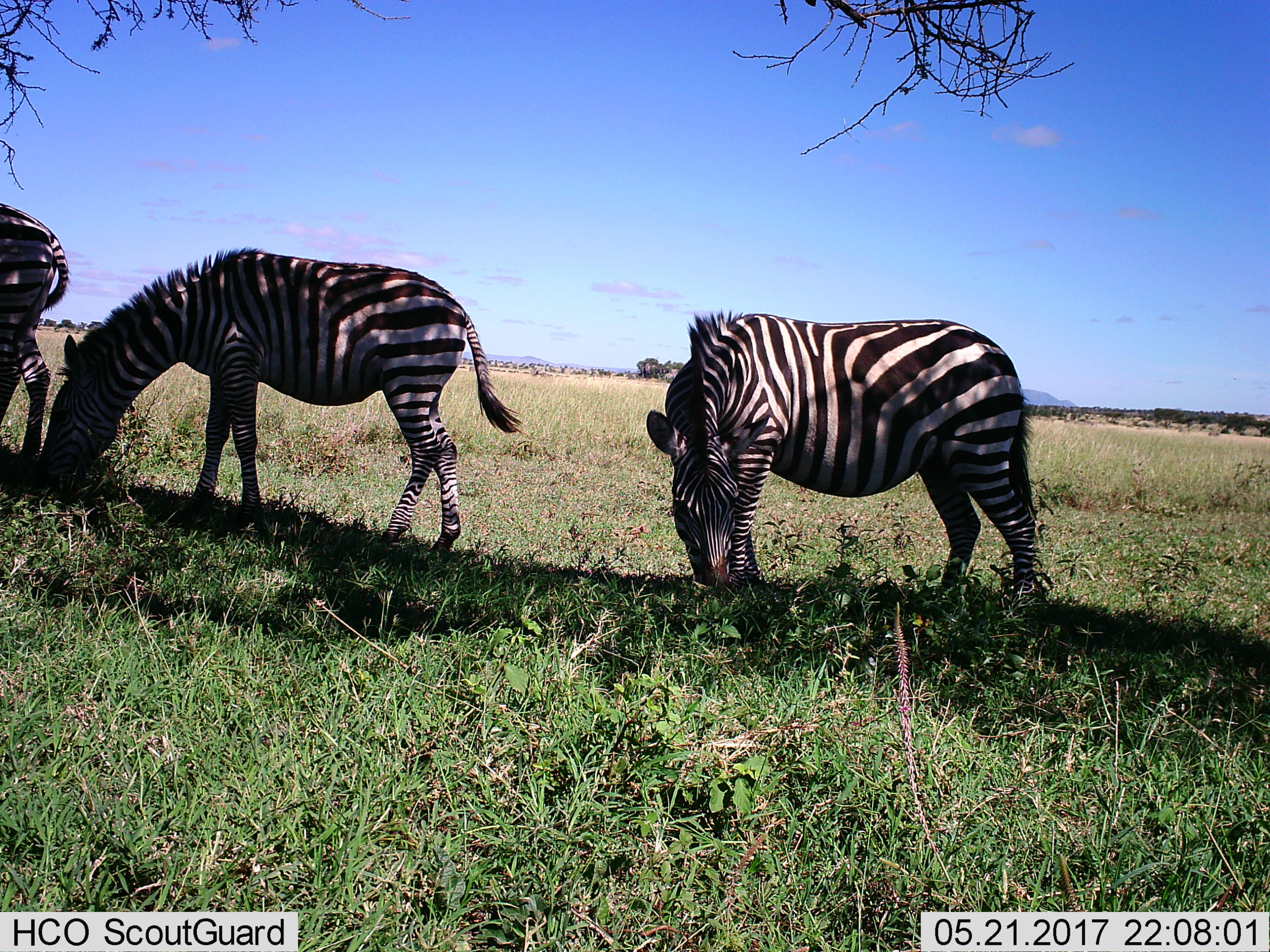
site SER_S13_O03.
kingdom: Animalia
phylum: Chordata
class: Mammalia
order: Perissodactyla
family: Equidae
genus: Equus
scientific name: Equus quagga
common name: plains zebra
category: zebraplains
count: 3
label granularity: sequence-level